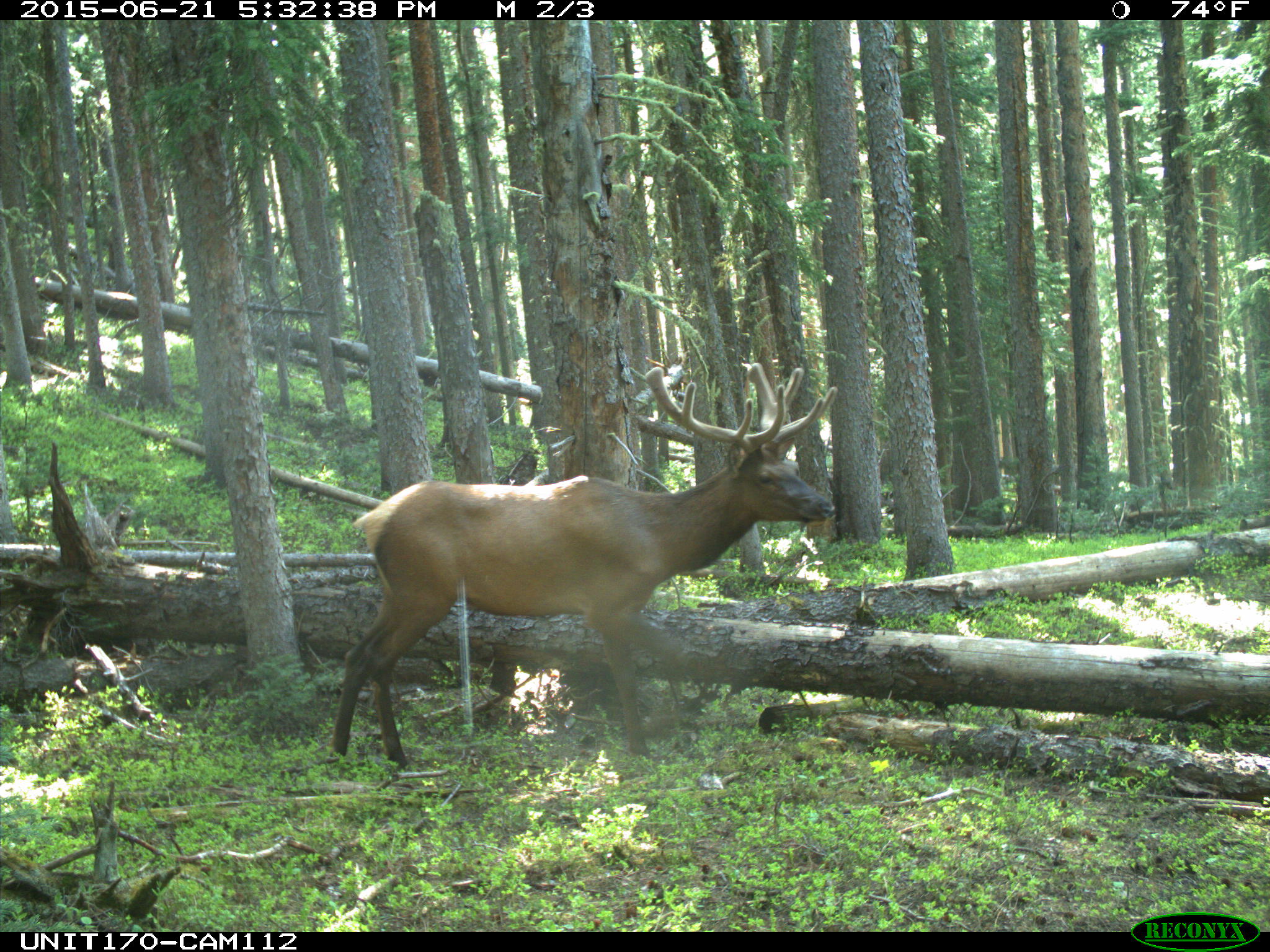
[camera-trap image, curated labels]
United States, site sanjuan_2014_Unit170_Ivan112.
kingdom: Animalia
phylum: Chordata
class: Mammalia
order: Artiodactyla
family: Cervidae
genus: Cervus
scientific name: Cervus elaphus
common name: red deer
Cervus elaphus (red deer).